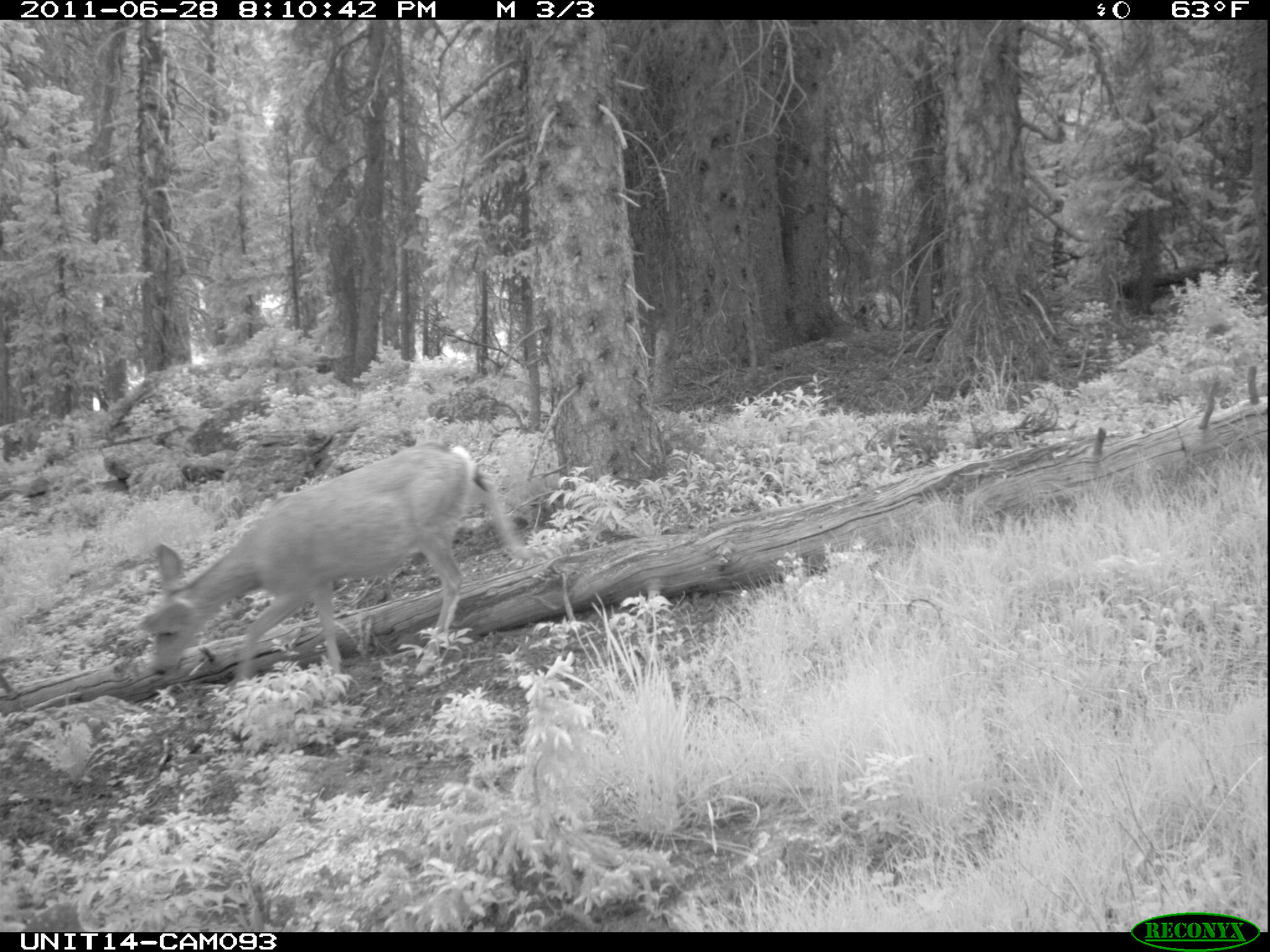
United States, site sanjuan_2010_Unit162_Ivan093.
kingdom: Animalia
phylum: Chordata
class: Mammalia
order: Artiodactyla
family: Cervidae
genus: Odocoileus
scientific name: Odocoileus hemionus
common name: mule deer